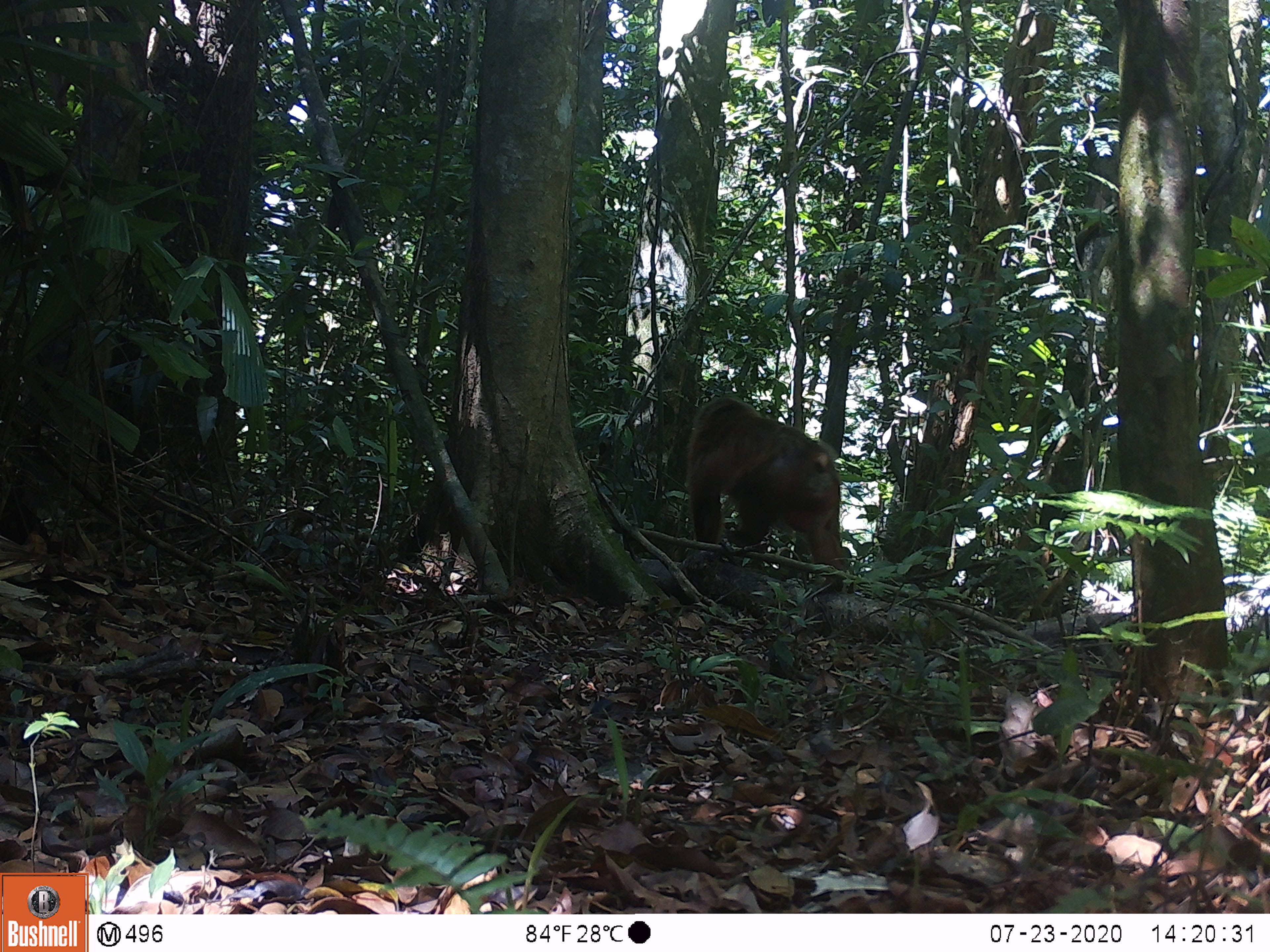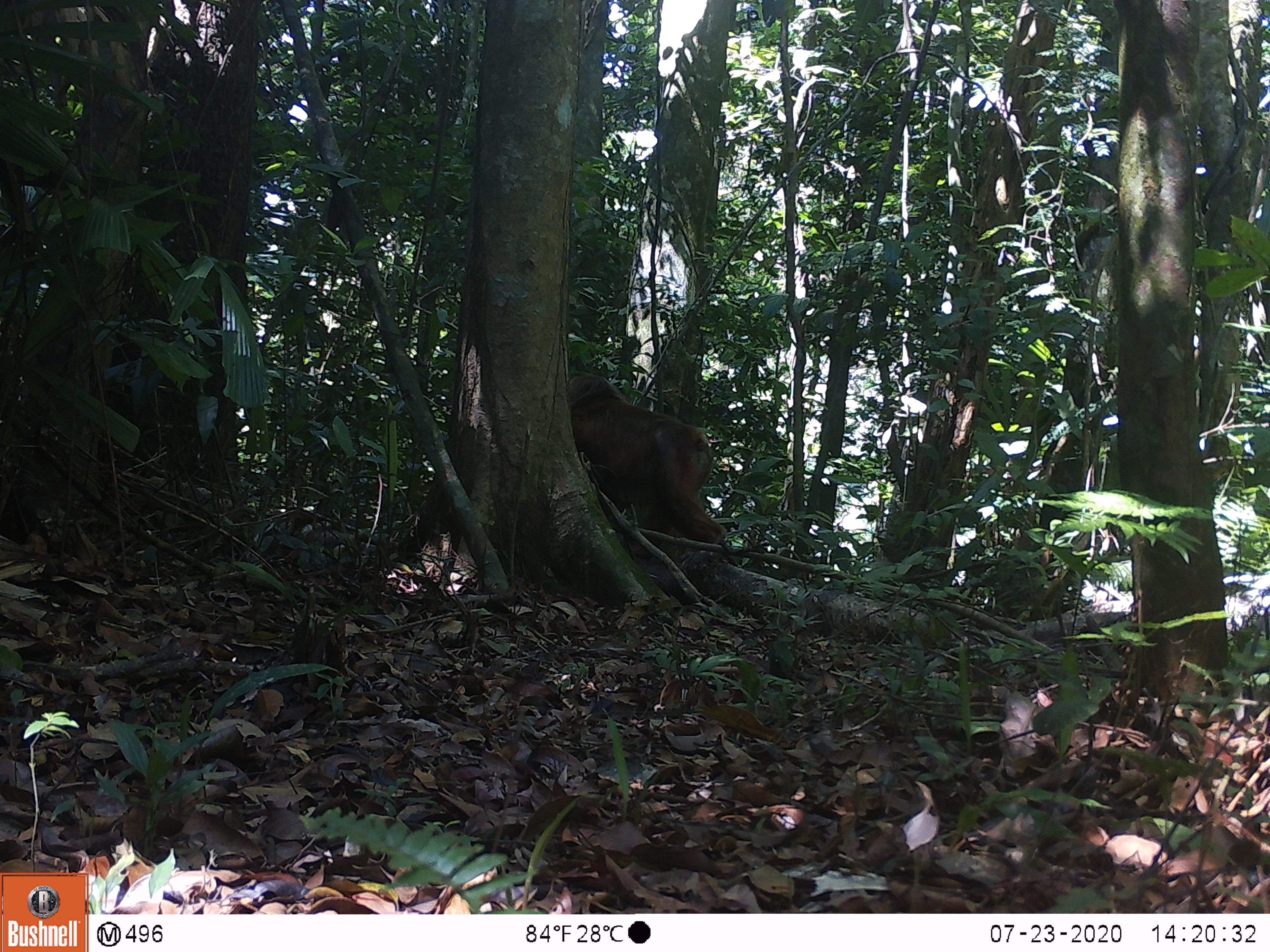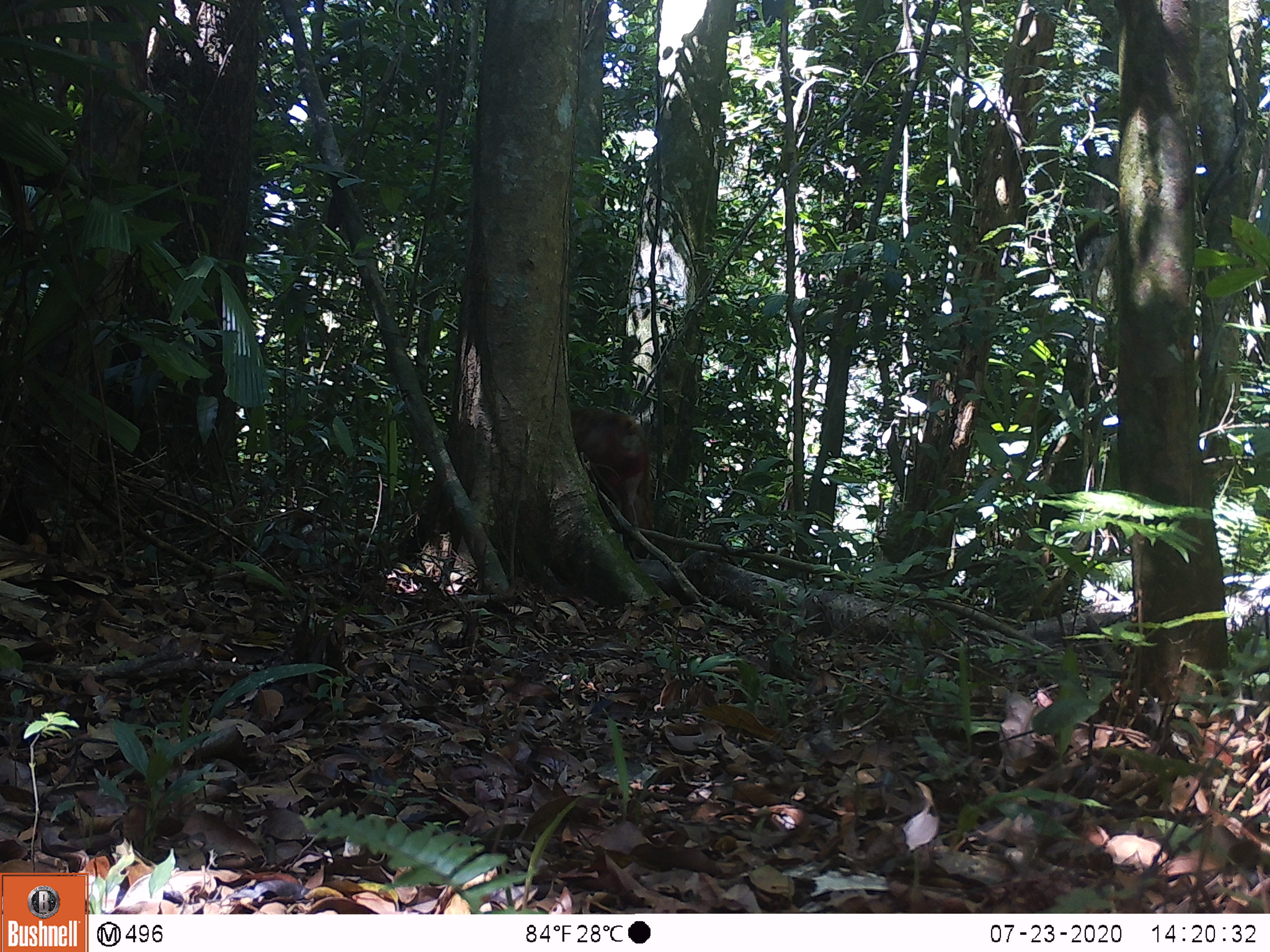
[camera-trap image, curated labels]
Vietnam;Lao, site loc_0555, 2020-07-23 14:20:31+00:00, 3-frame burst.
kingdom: Animalia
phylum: Chordata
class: Mammalia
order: Primates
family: Cercopithecidae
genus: Macaca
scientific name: Macaca arctoides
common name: stump-tailed macaque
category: stump tailed macaque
Stump tailed macaque (stump-tailed macaque) (Macaca arctoides). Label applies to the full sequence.